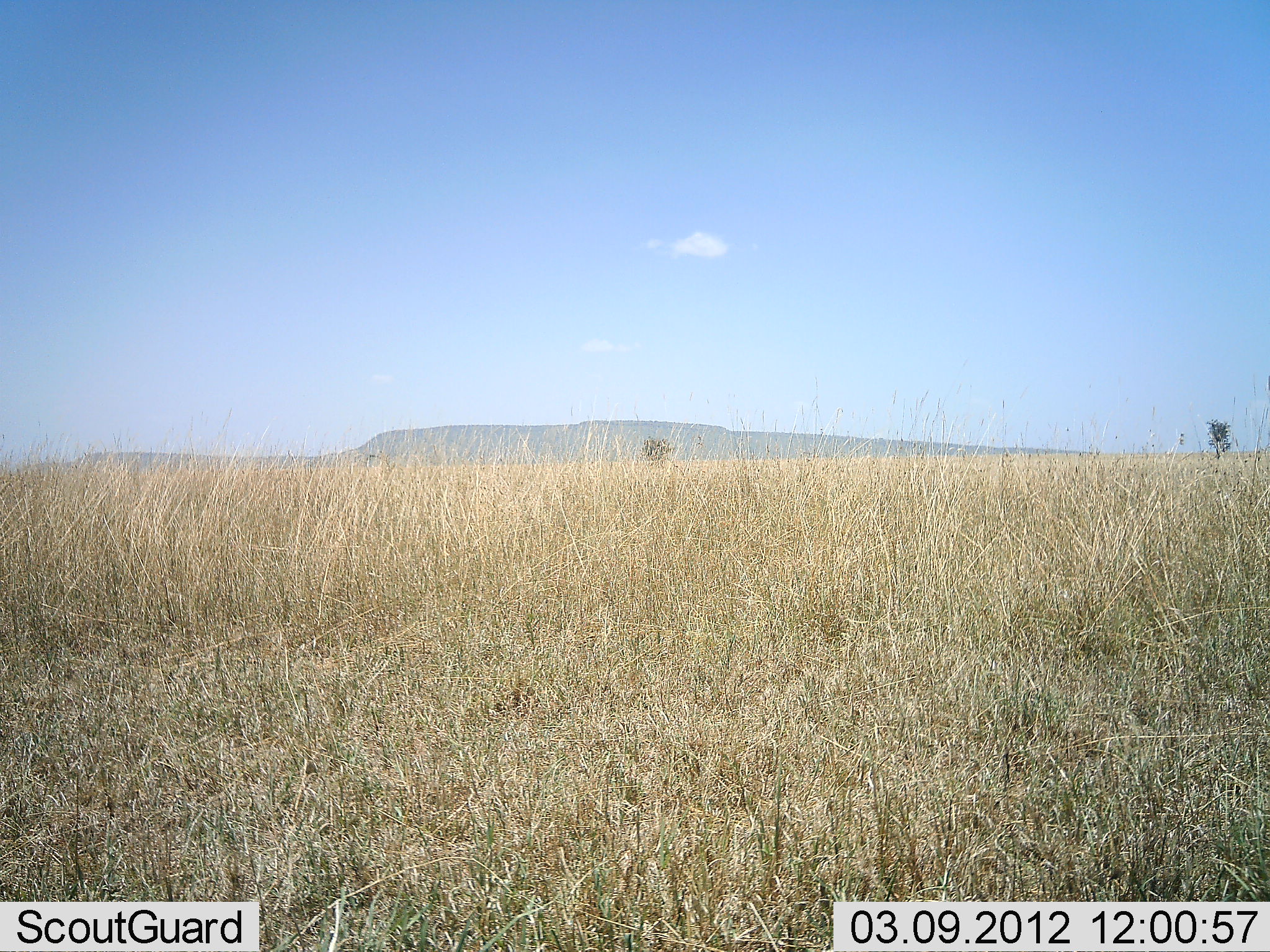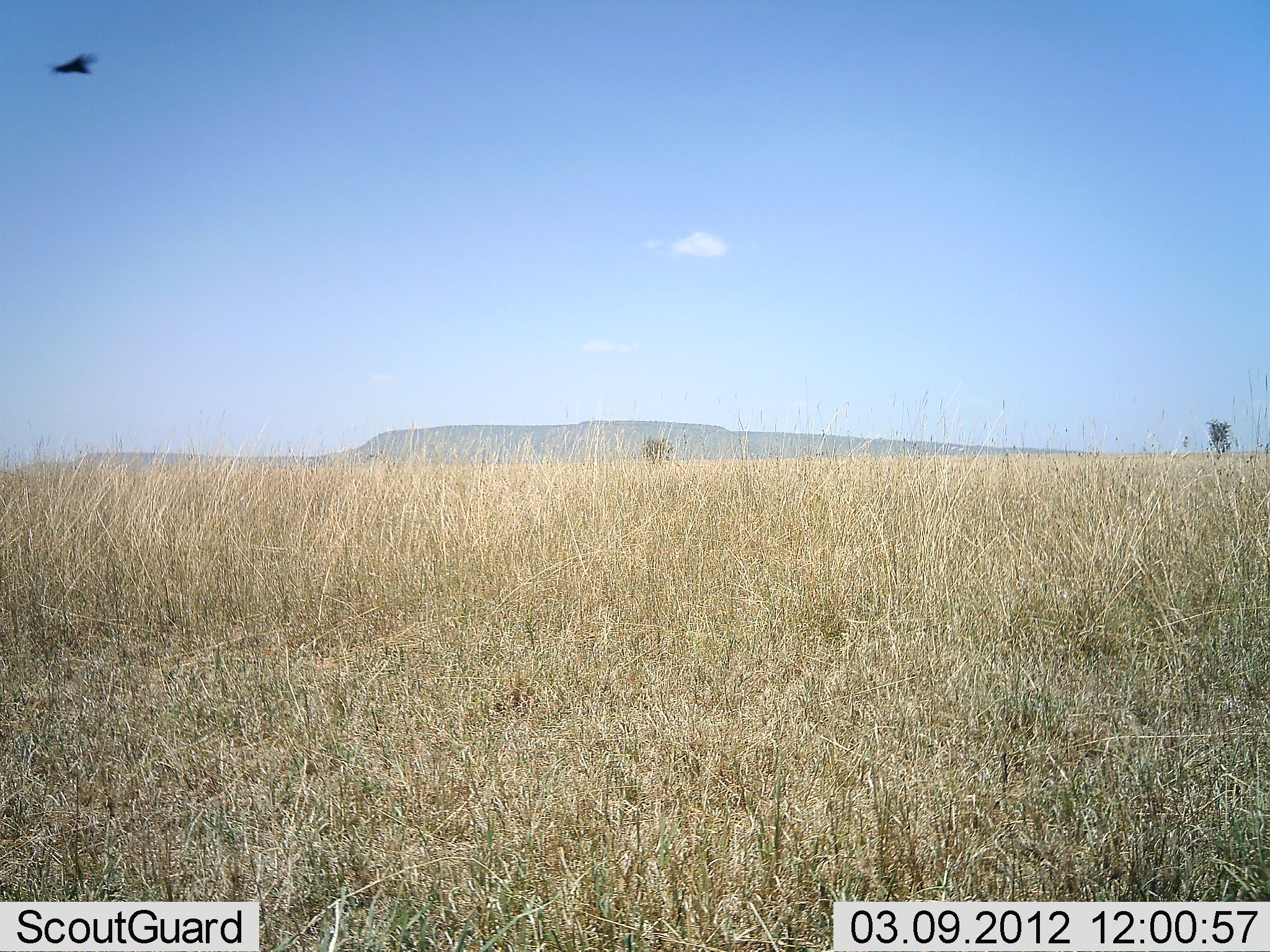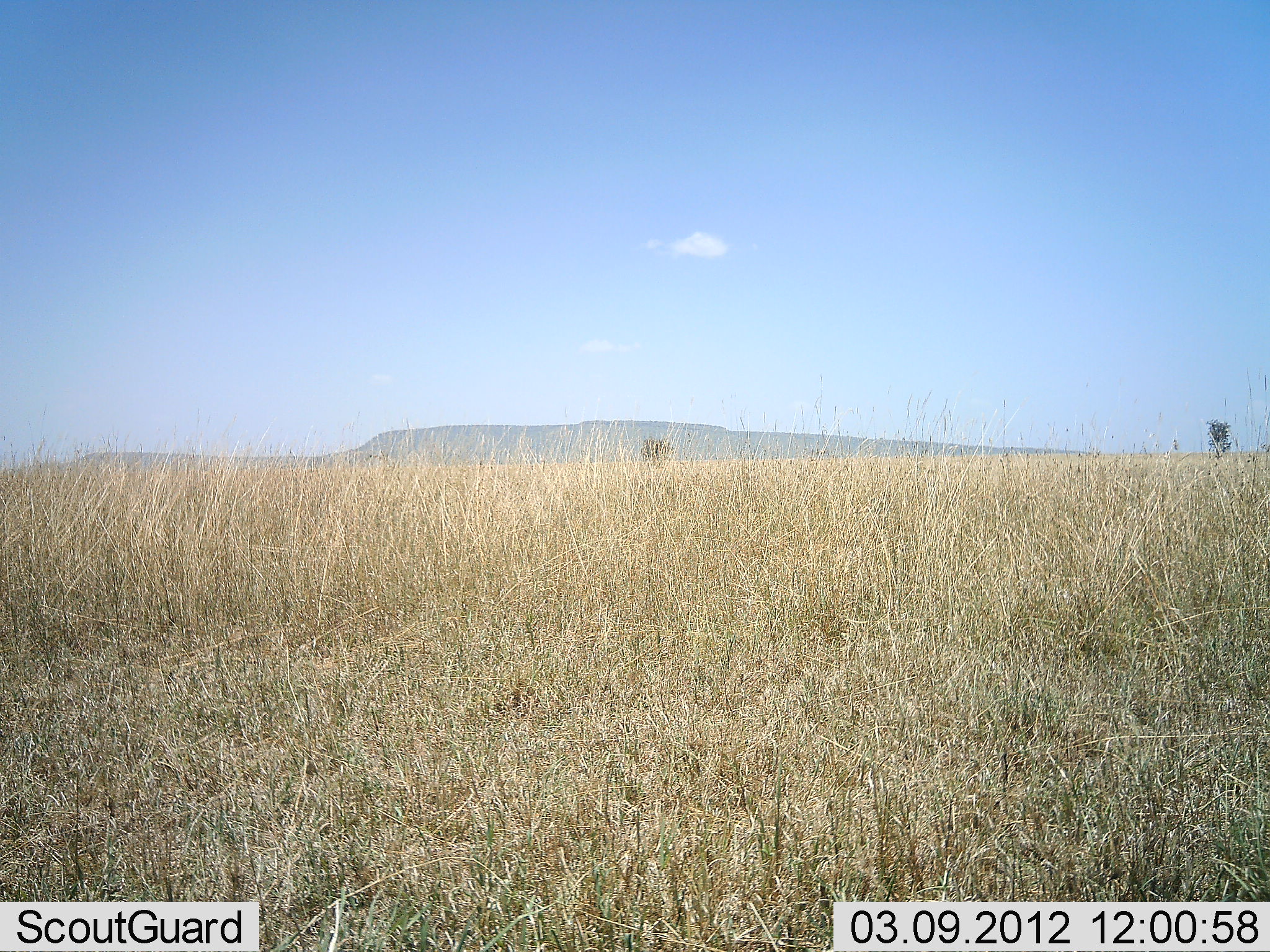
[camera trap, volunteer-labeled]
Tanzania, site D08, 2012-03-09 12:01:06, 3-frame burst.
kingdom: Animalia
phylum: Chordata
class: Aves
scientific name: Aves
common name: bird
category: otherbird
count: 1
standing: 0%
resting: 0%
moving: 100%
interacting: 0%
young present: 0%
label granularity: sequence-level